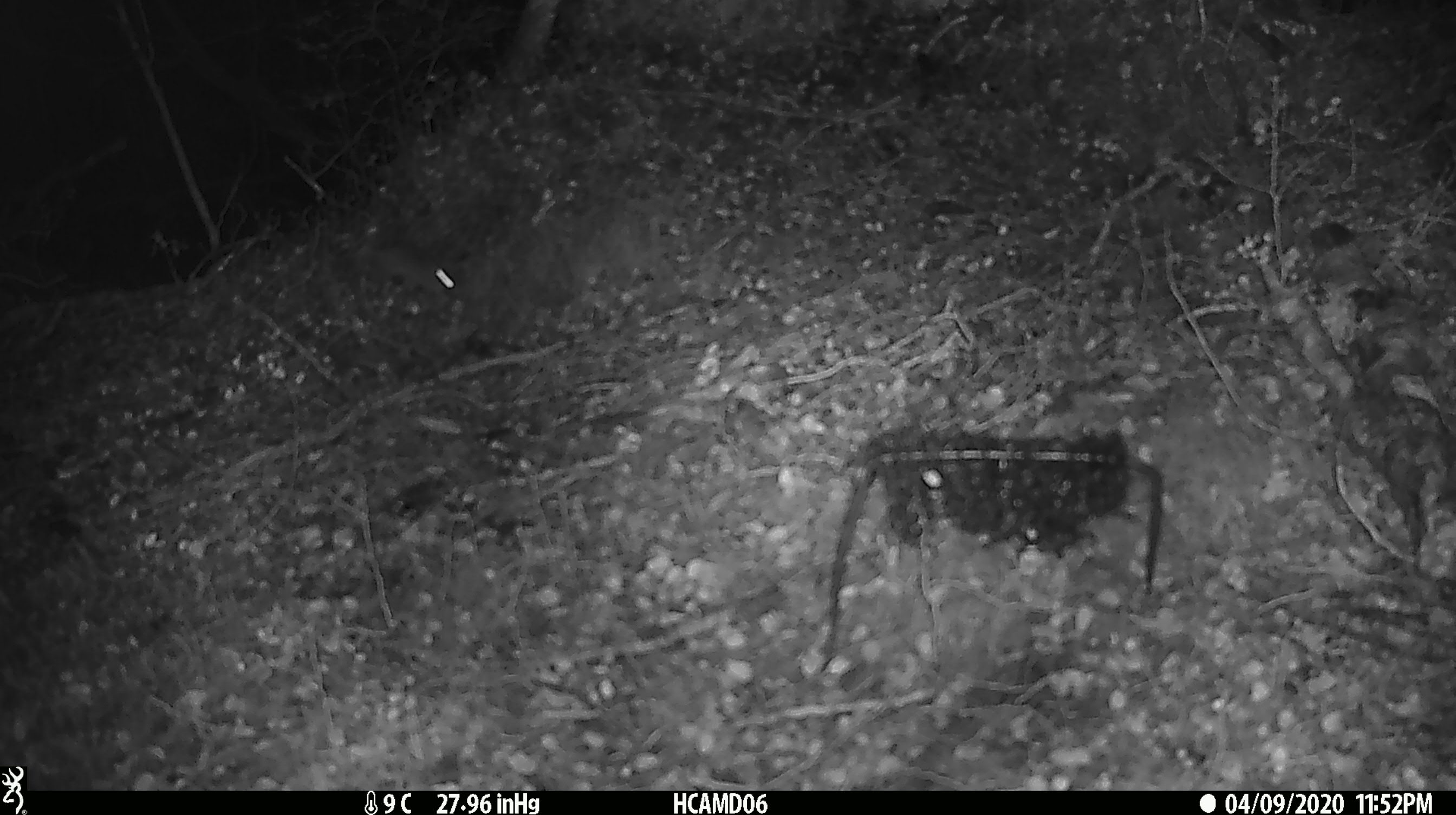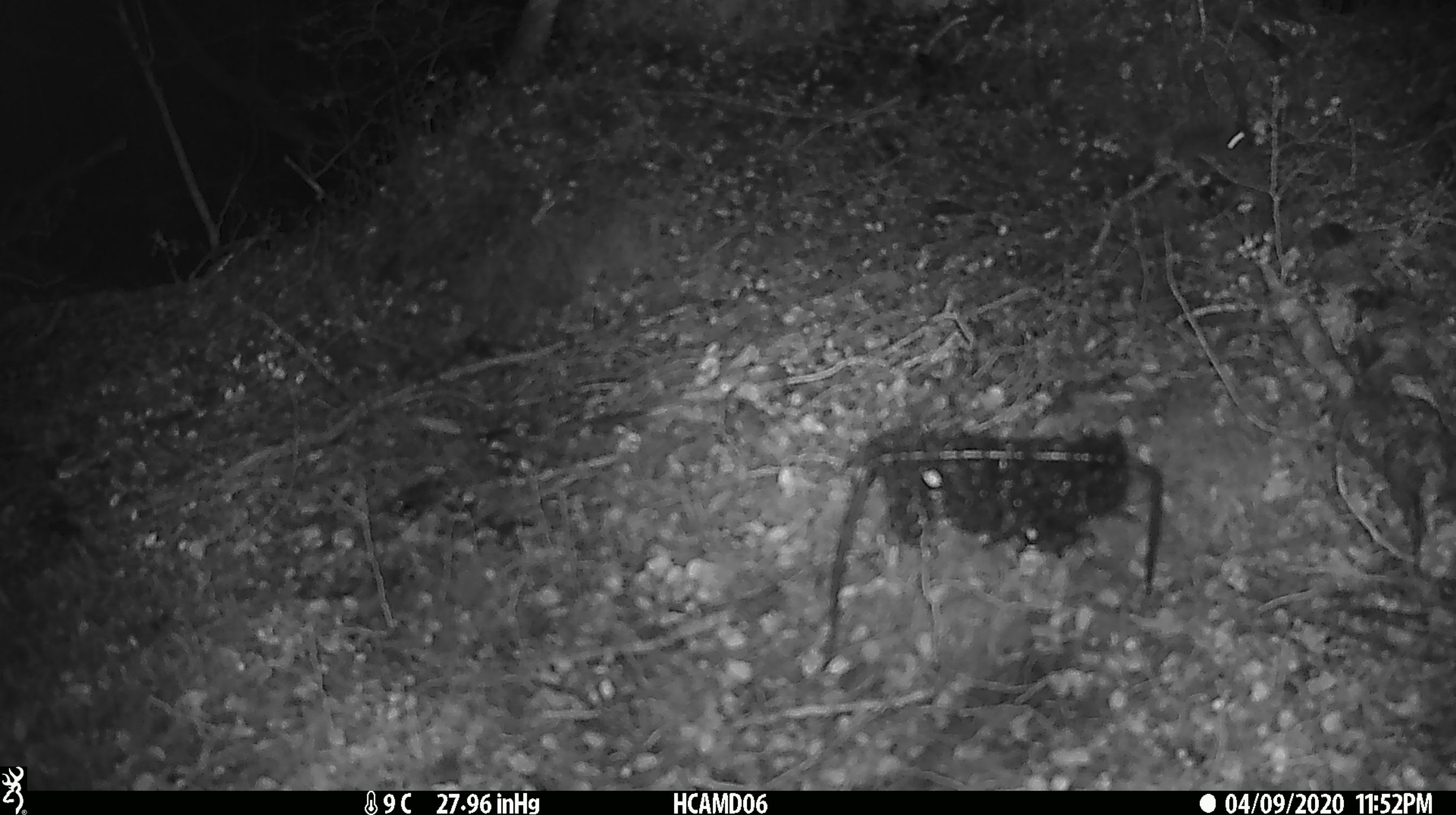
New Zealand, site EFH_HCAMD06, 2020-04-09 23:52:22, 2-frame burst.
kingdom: Animalia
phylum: Chordata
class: Mammalia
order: Rodentia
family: Muridae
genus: Mus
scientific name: Mus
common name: mouse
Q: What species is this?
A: Mouse (Mus).